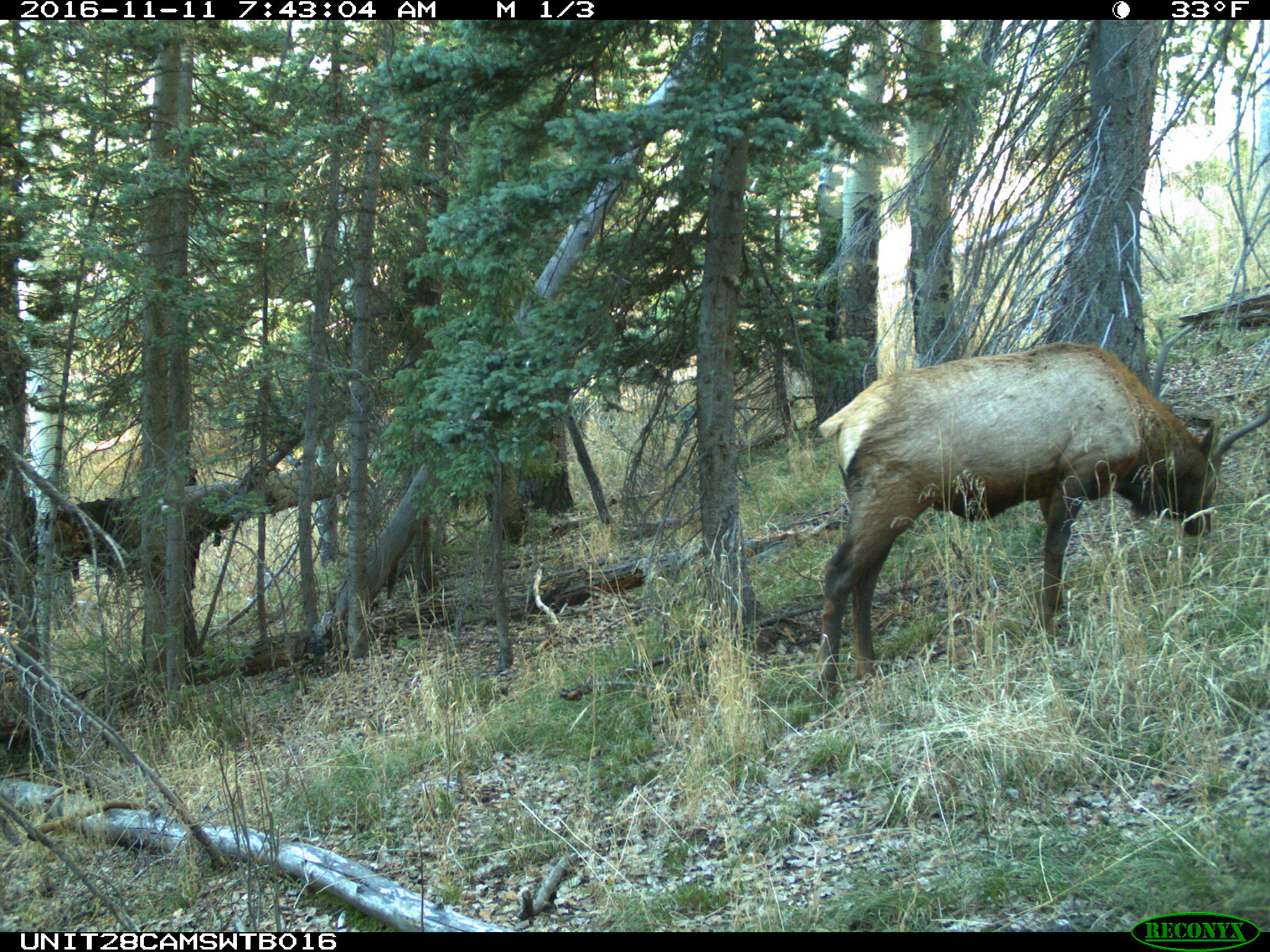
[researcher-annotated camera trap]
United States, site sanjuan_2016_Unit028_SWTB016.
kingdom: Animalia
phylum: Chordata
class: Mammalia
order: Artiodactyla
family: Cervidae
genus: Cervus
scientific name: Cervus elaphus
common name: red deer